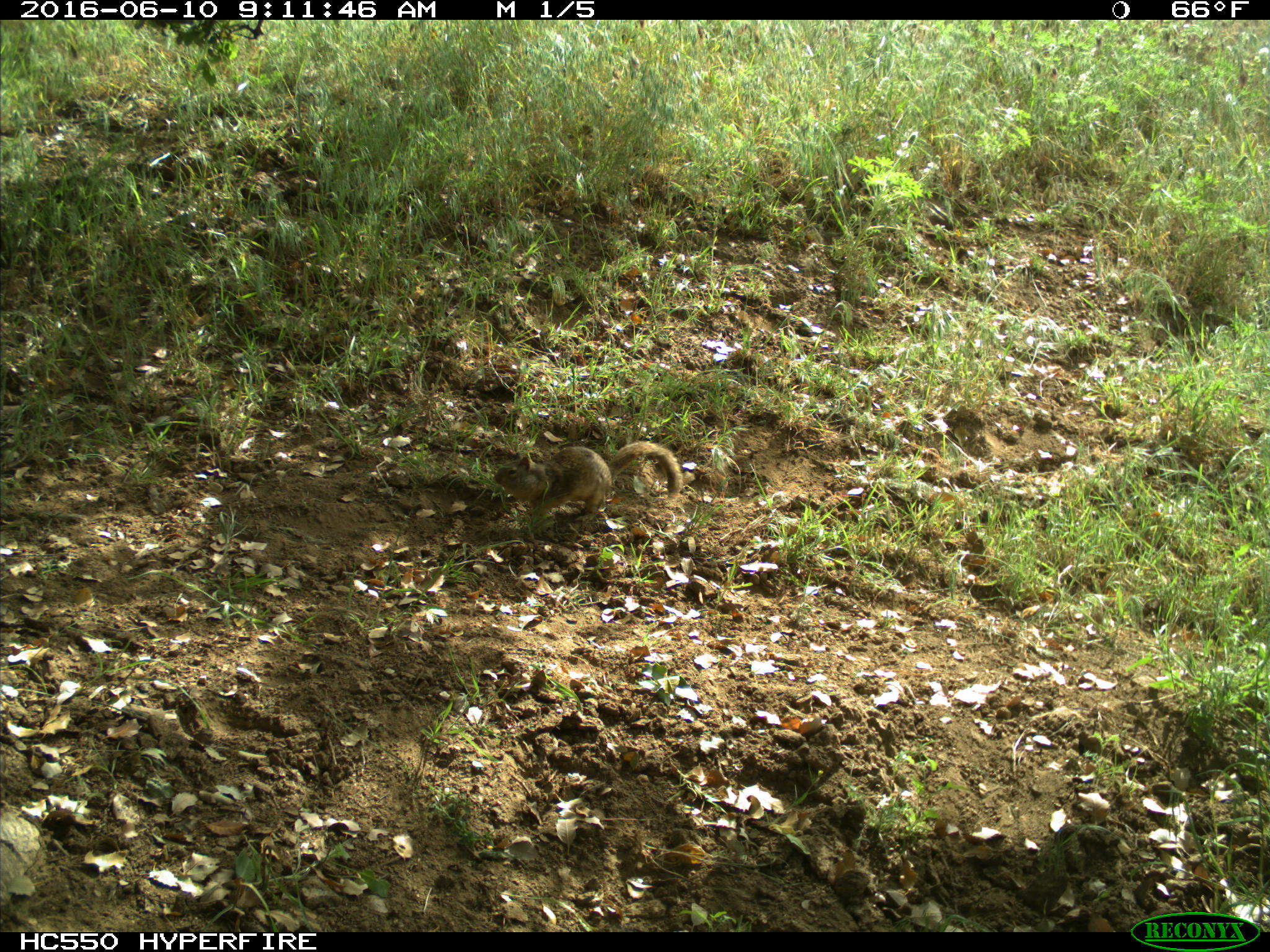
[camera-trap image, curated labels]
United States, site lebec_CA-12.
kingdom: Animalia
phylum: Chordata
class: Mammalia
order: Rodentia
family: Sciuridae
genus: Otospermophilus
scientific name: Otospermophilus beecheyi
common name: california ground squirrel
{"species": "Otospermophilus beecheyi (california ground squirrel)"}